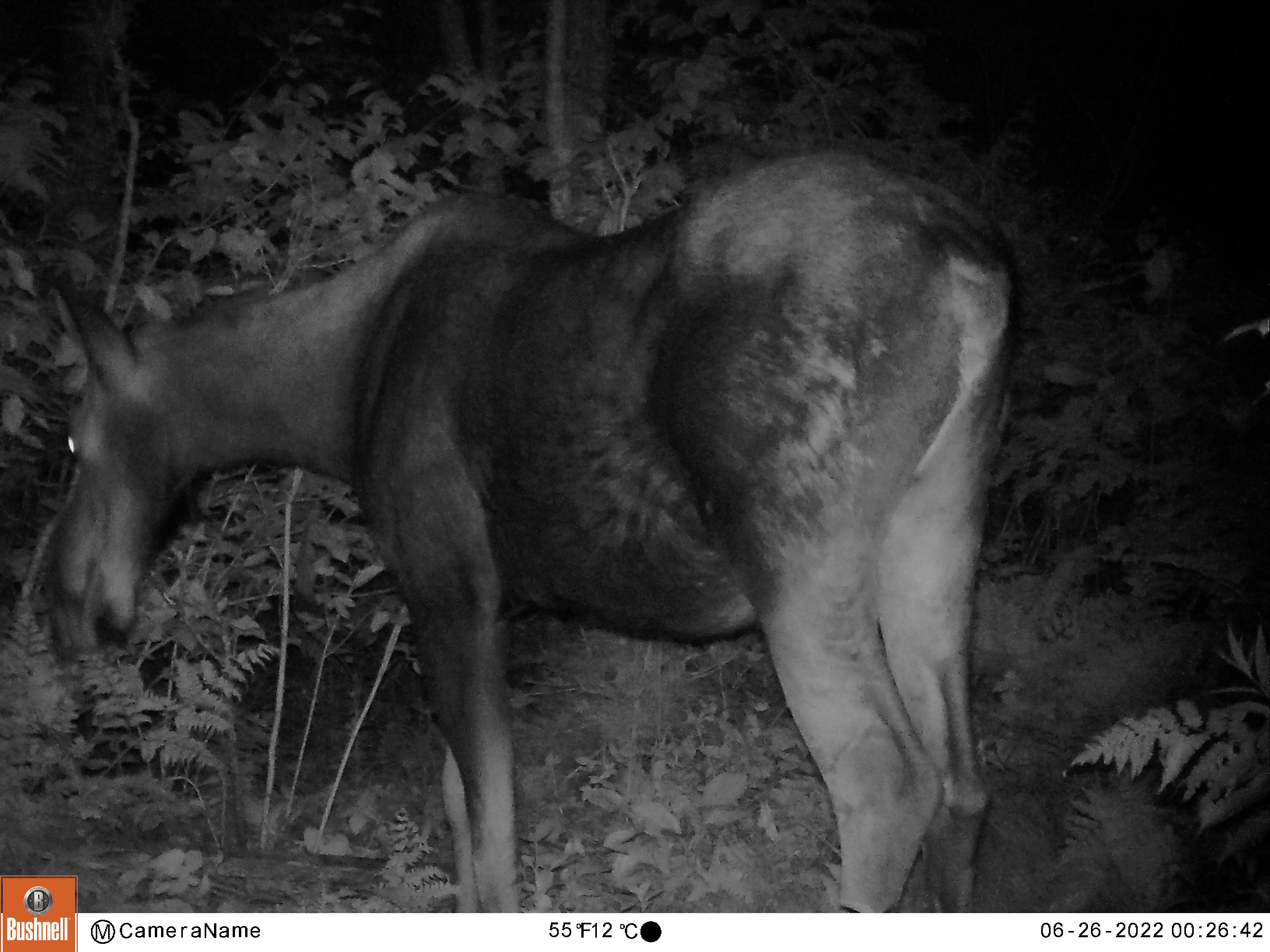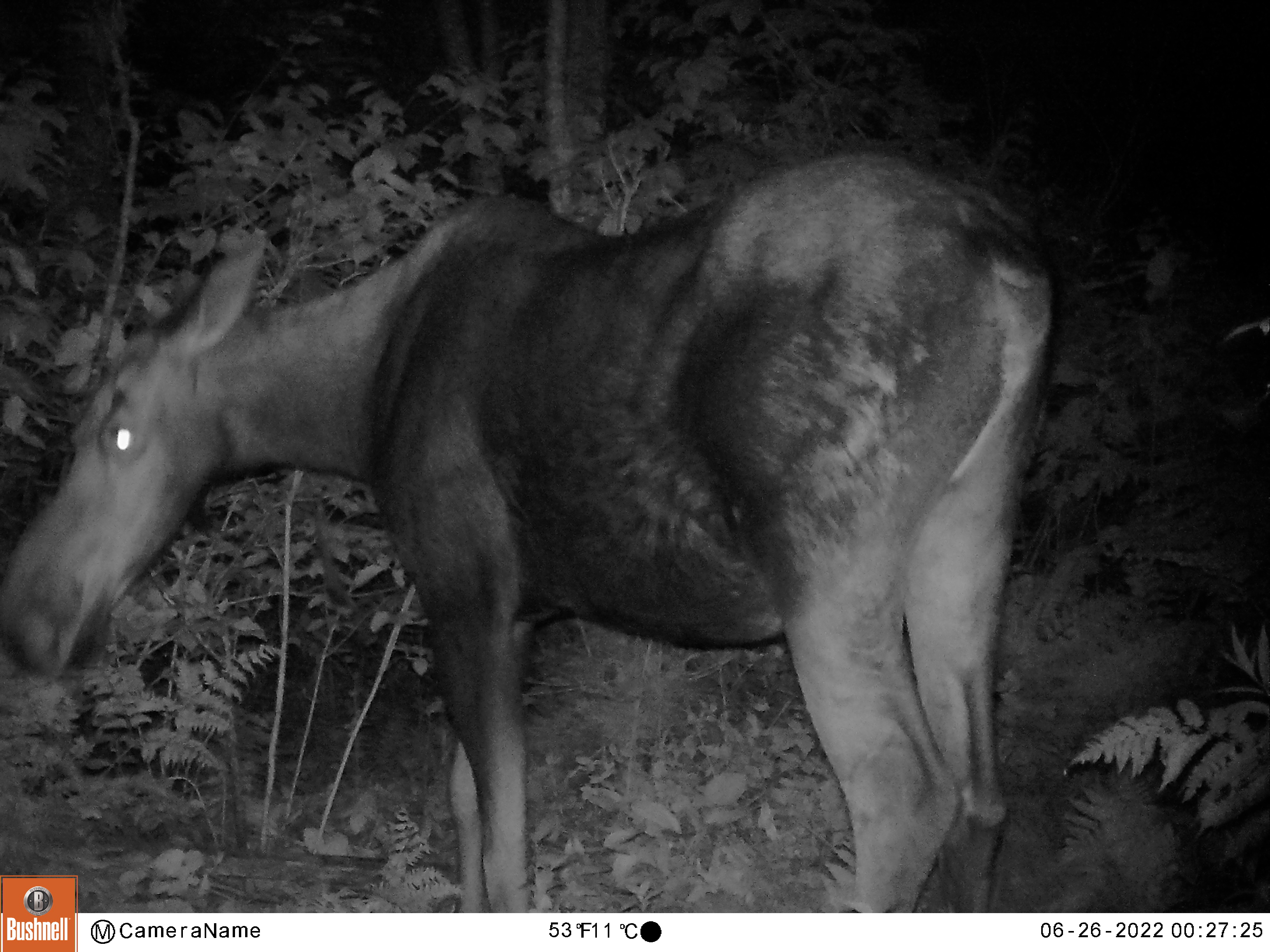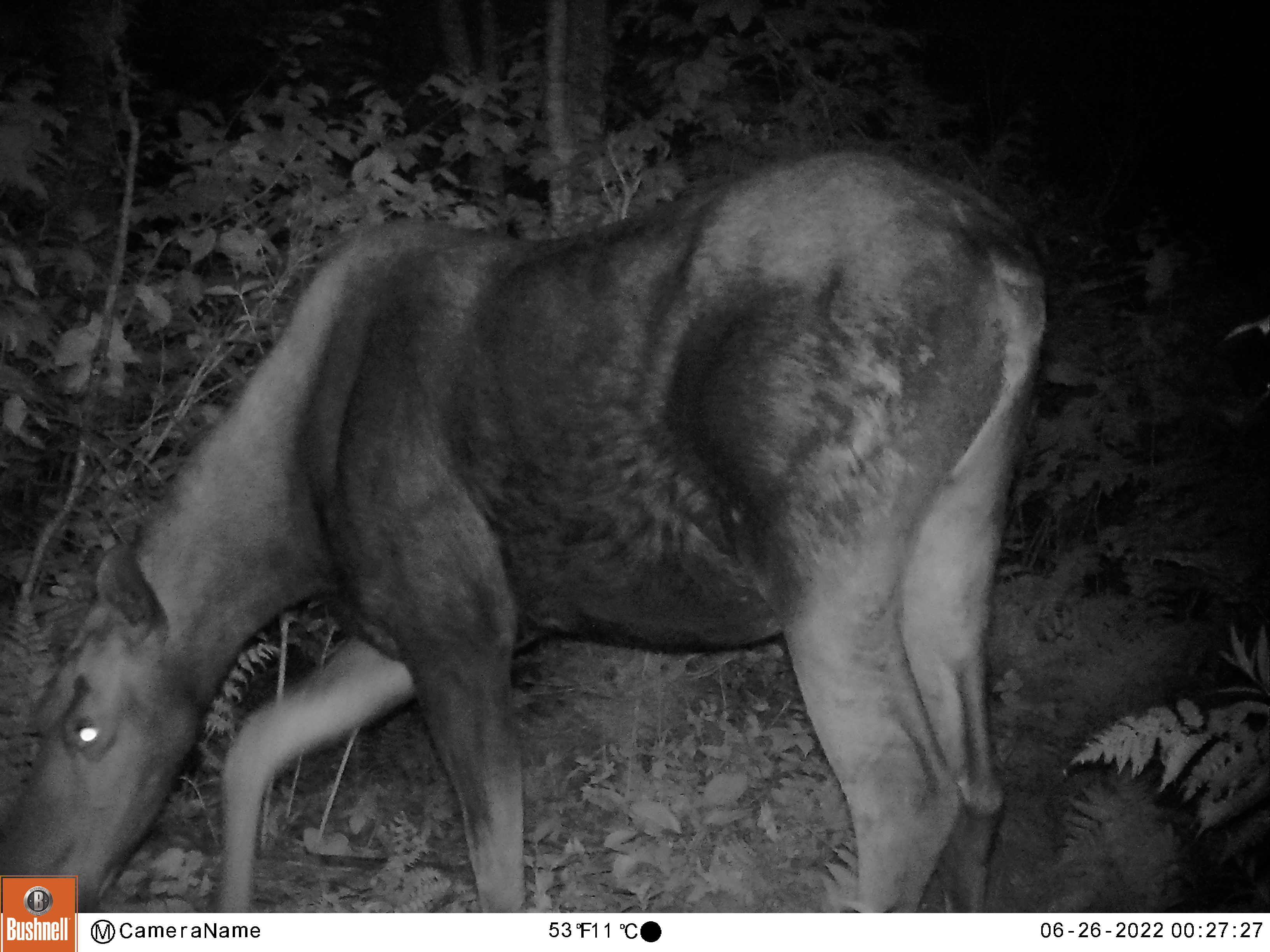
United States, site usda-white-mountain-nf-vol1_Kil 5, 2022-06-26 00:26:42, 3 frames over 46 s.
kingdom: Animalia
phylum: Chordata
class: Mammalia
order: Artiodactyla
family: Cervidae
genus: Alces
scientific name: Alces alces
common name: moose